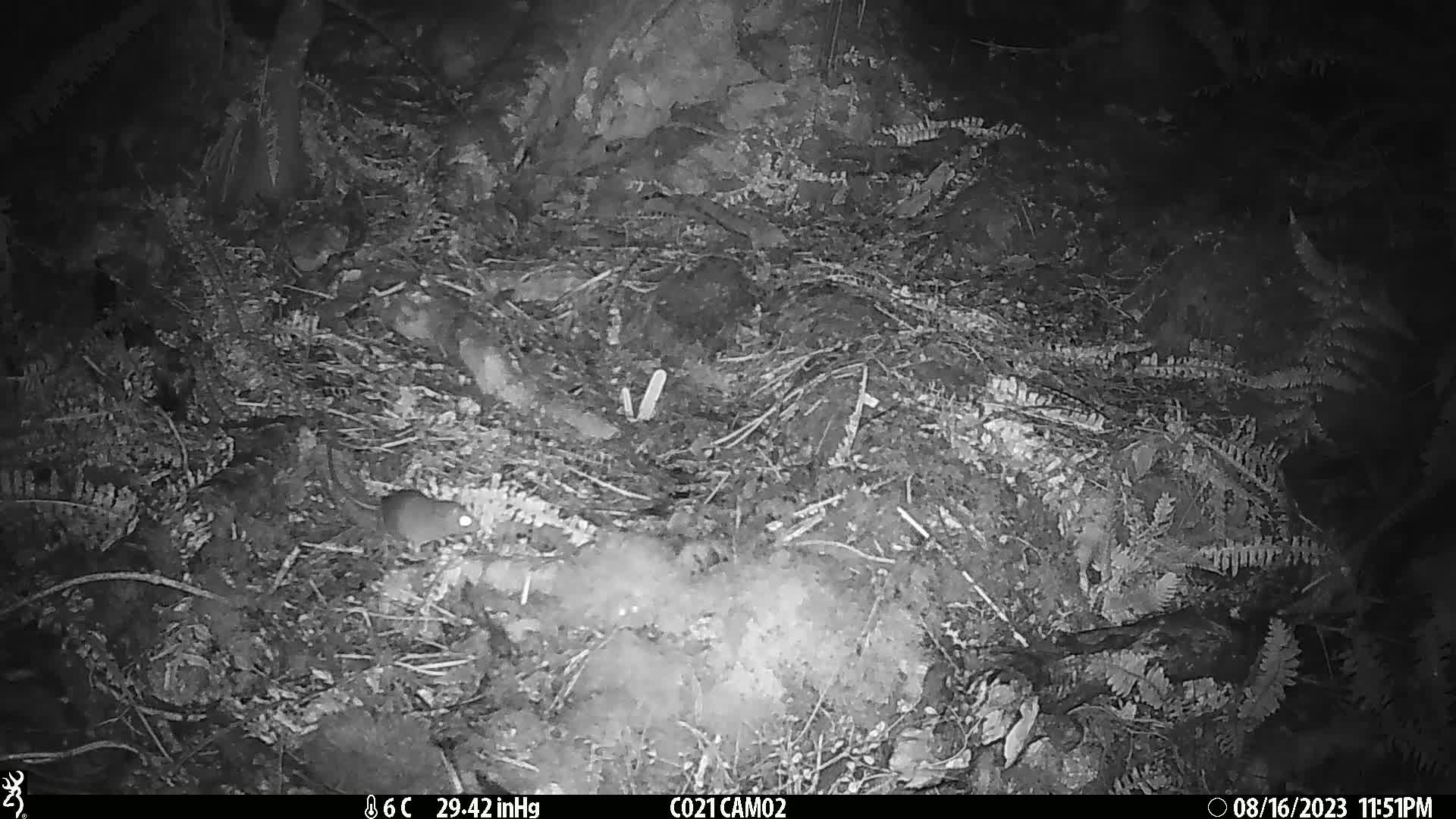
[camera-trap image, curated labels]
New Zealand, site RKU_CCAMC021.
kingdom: Animalia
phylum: Chordata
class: Mammalia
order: Rodentia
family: Muridae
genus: Rattus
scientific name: Rattus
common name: rat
Rat (Rattus).